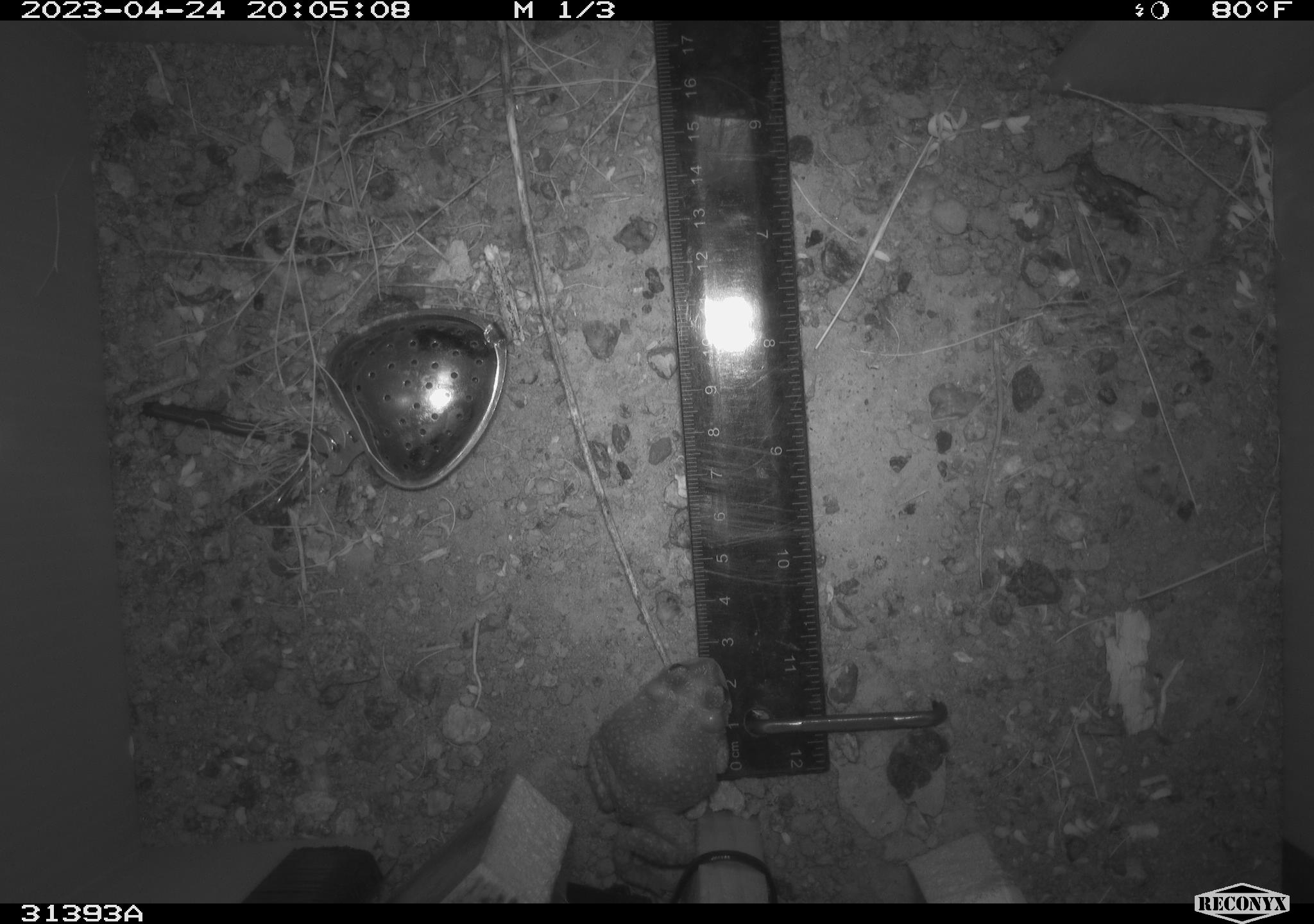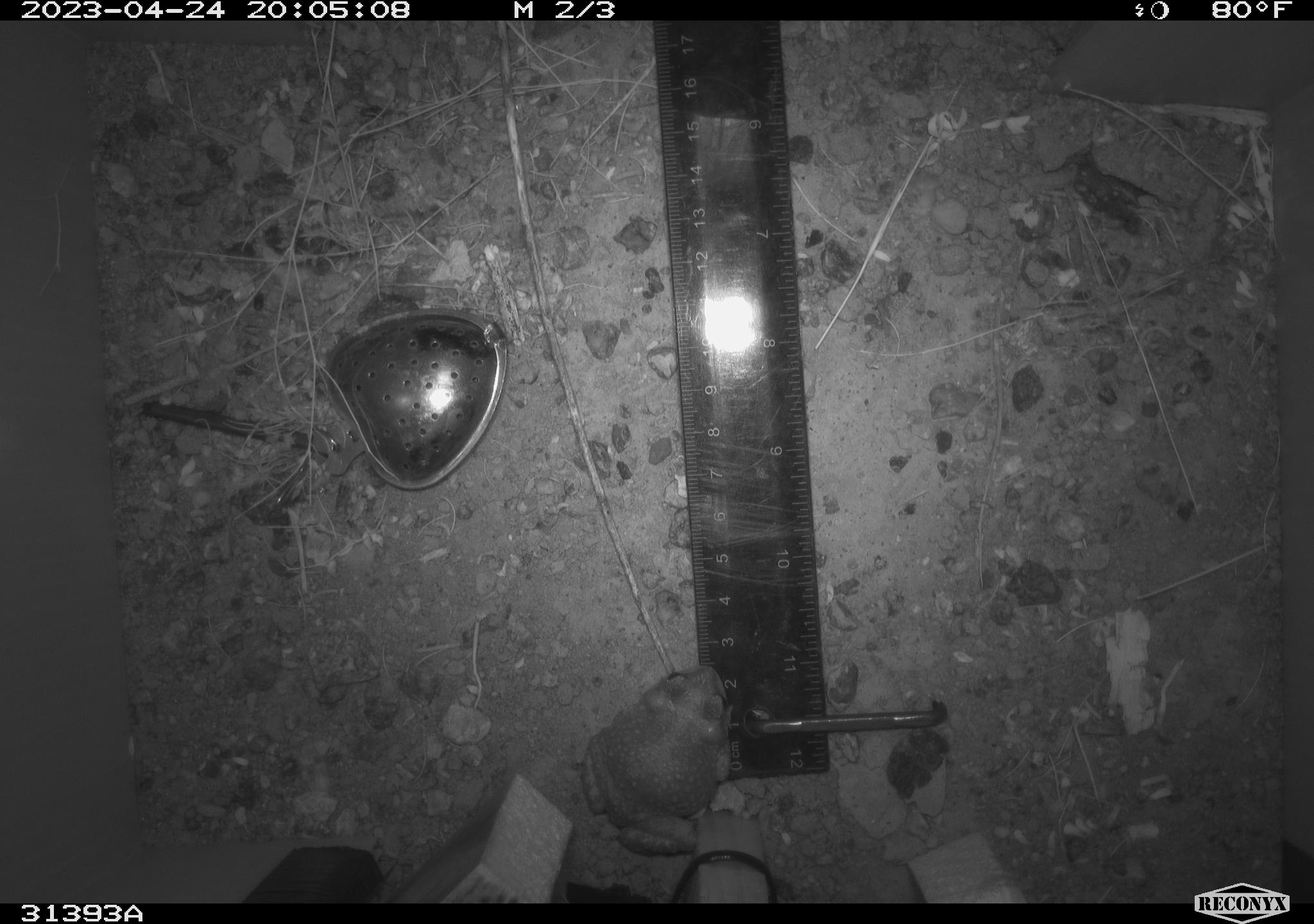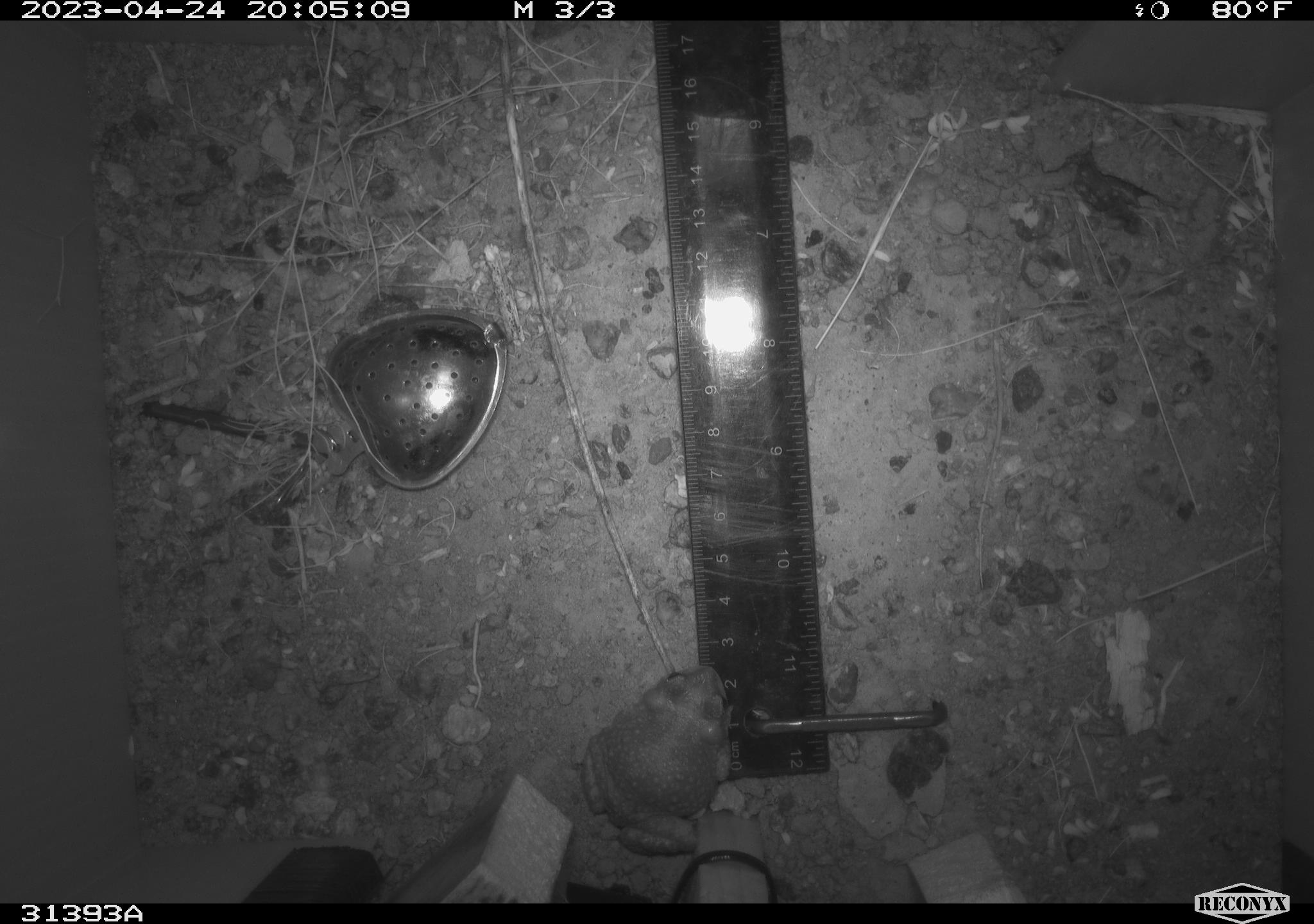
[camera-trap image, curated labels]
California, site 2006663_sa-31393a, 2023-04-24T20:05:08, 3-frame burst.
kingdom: Animalia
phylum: Chordata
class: Amphibia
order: Anura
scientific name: Anura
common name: frogs